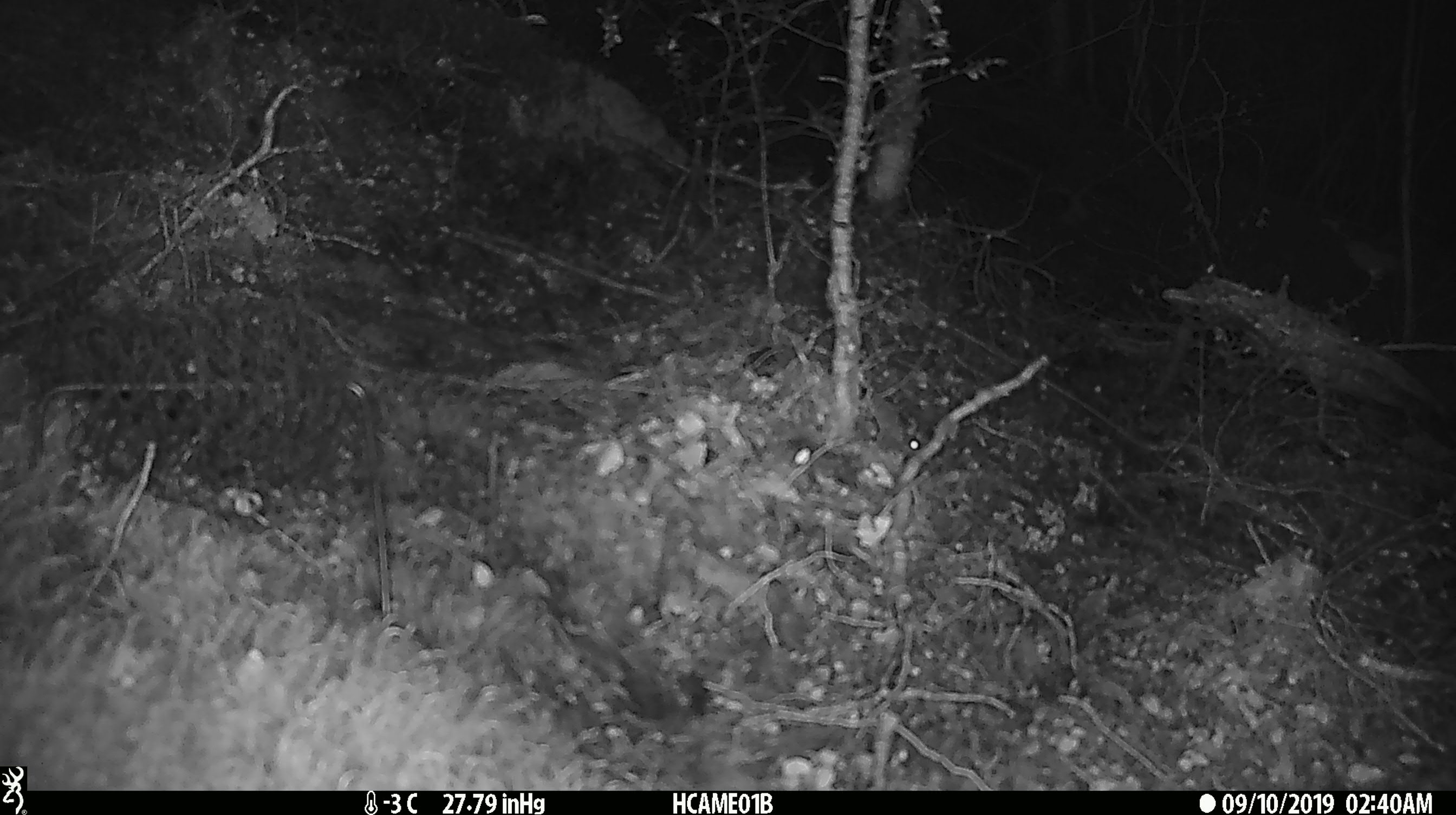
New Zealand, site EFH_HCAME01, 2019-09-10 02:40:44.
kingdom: Animalia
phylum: Chordata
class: Mammalia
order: Rodentia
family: Muridae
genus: Mus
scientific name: Mus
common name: mouse